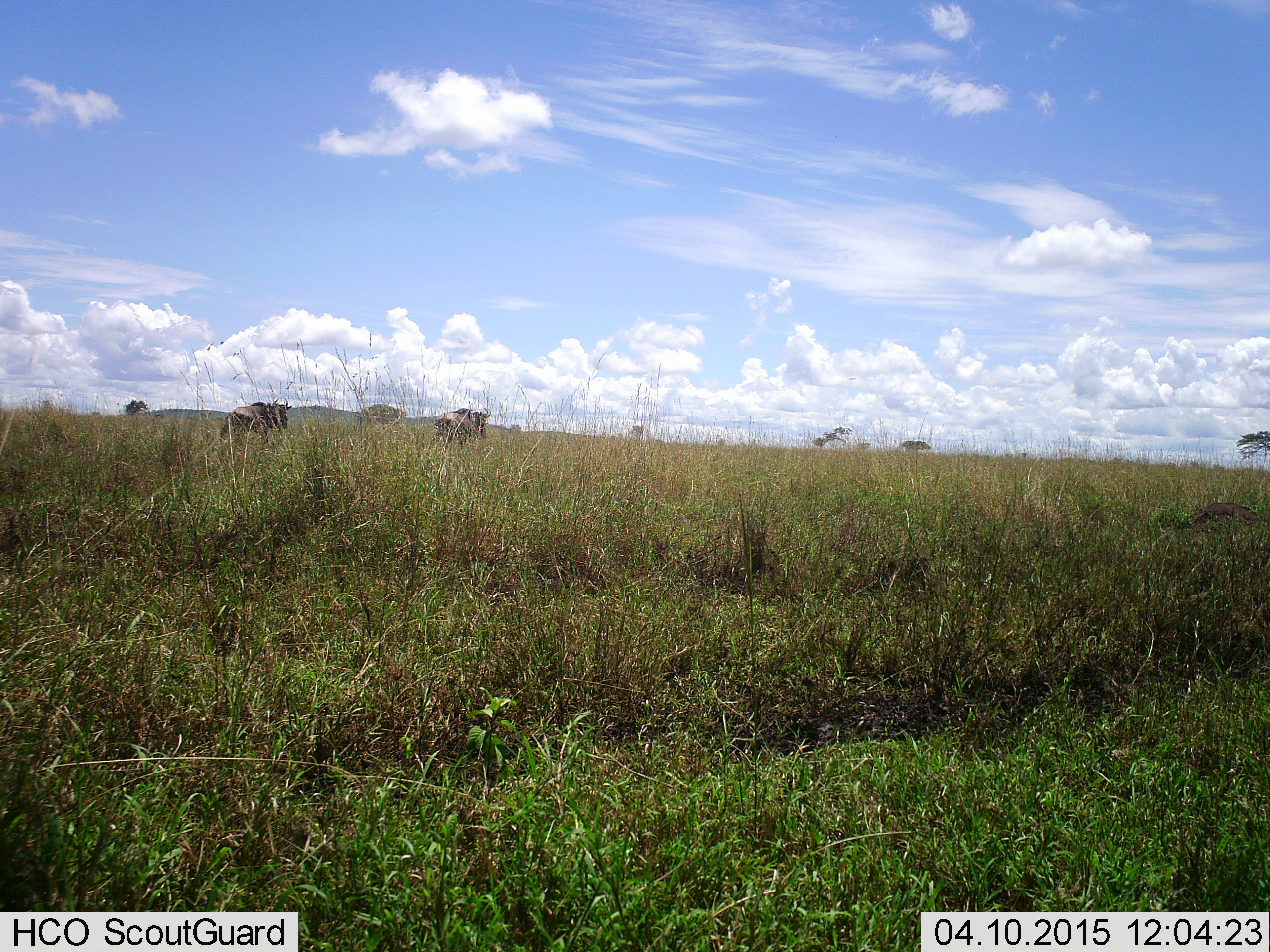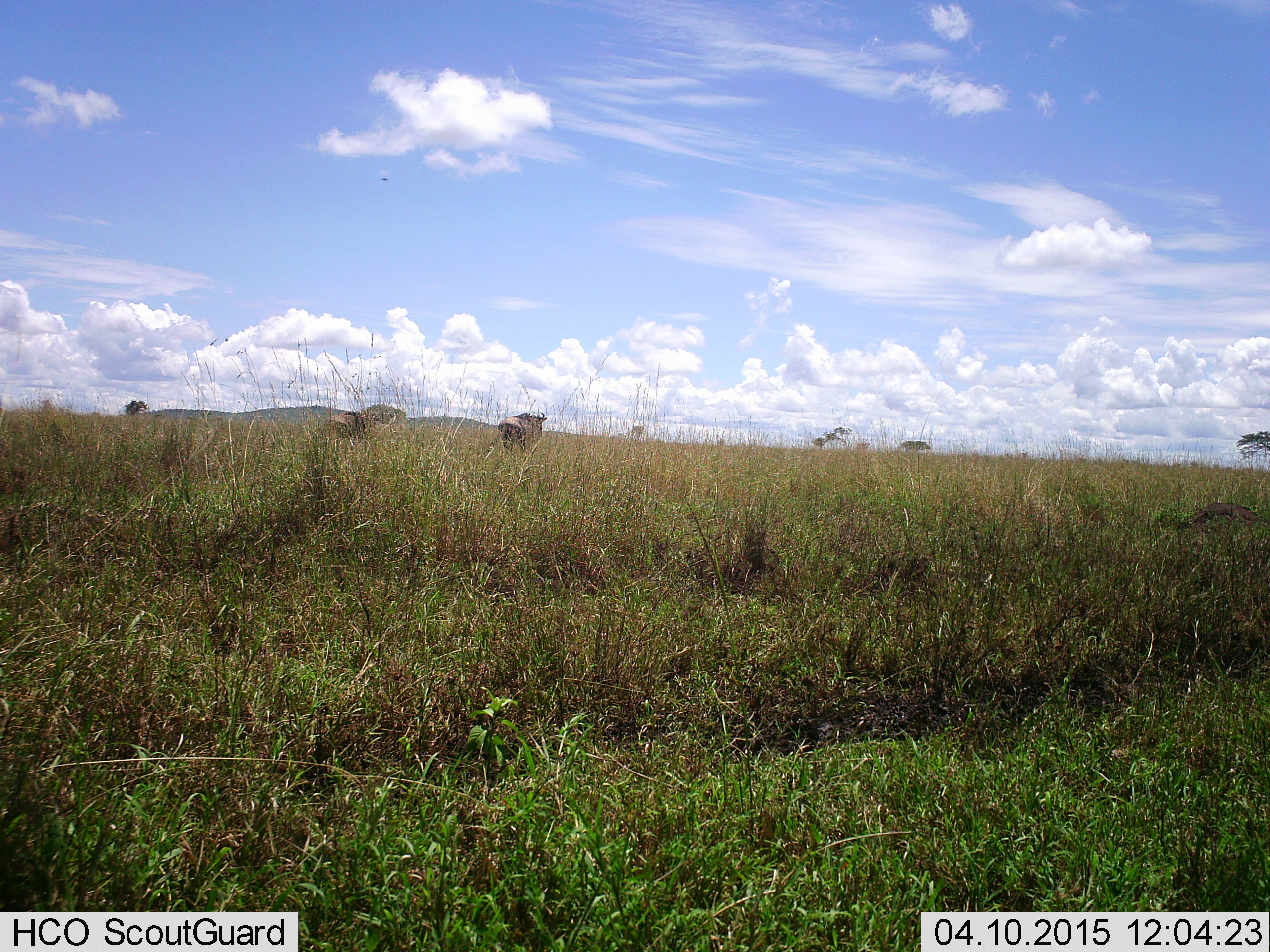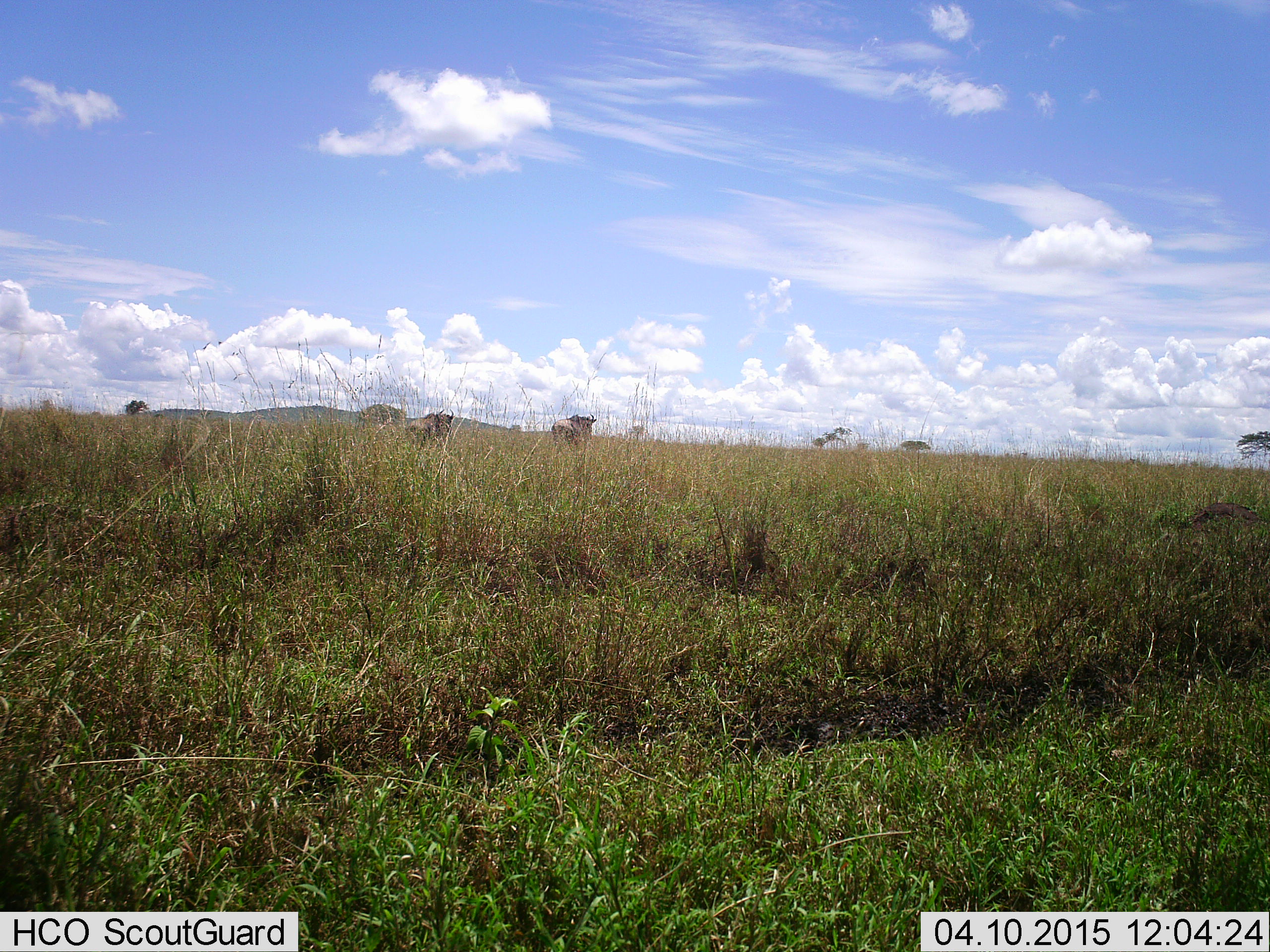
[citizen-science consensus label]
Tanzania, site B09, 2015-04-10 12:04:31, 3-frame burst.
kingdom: Animalia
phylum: Chordata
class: Mammalia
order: Artiodactyla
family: Bovidae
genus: Connochaetes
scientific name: Connochaetes taurinus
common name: blue wildebeest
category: wildebeest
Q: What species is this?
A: Wildebeest (blue wildebeest) (Connochaetes taurinus).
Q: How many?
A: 2.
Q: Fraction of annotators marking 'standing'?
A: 0%.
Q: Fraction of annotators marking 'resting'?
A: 0%.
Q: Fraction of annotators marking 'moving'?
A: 100%.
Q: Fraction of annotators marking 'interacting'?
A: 0%.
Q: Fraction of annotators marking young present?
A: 0%.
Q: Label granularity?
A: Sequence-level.